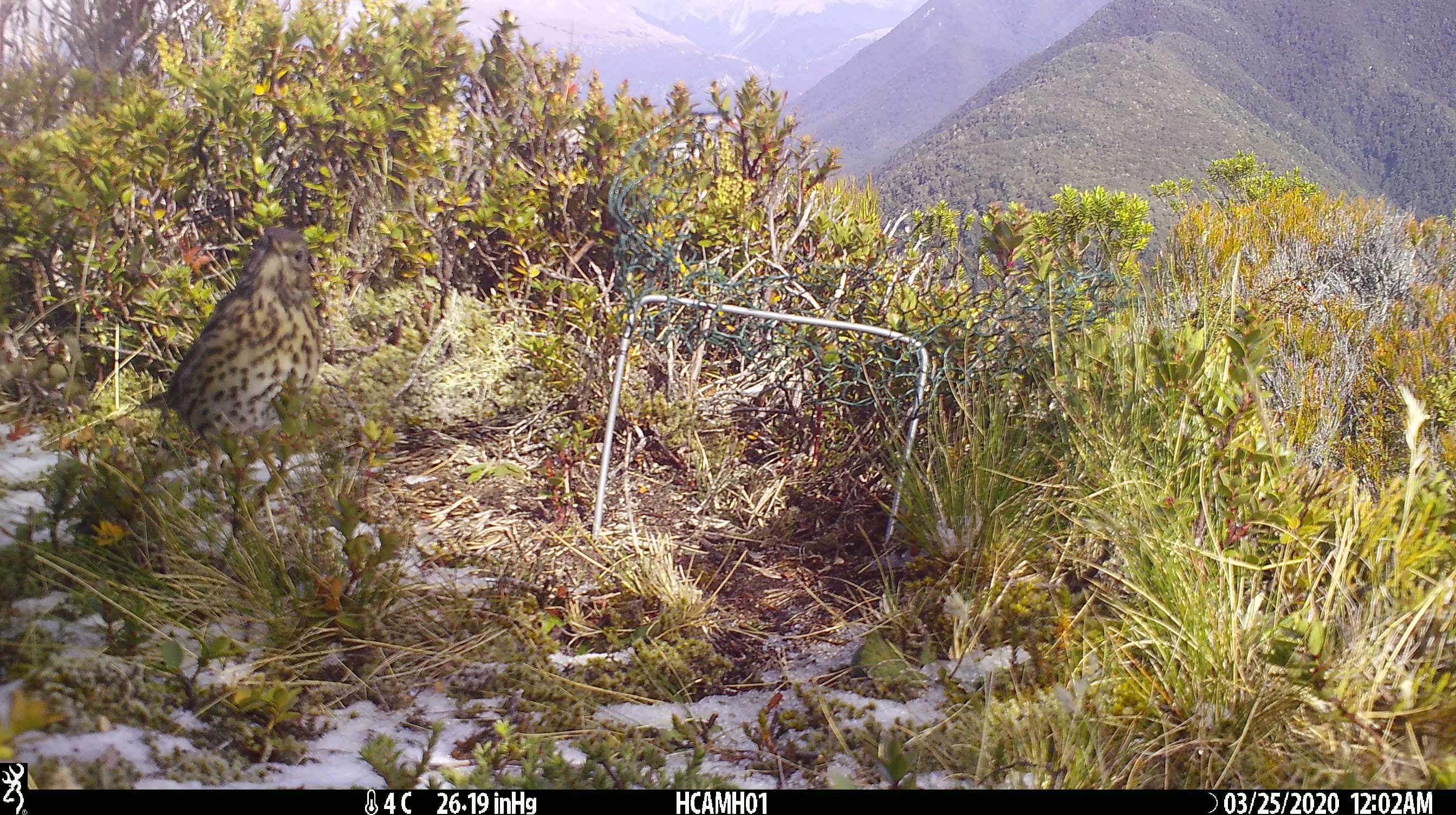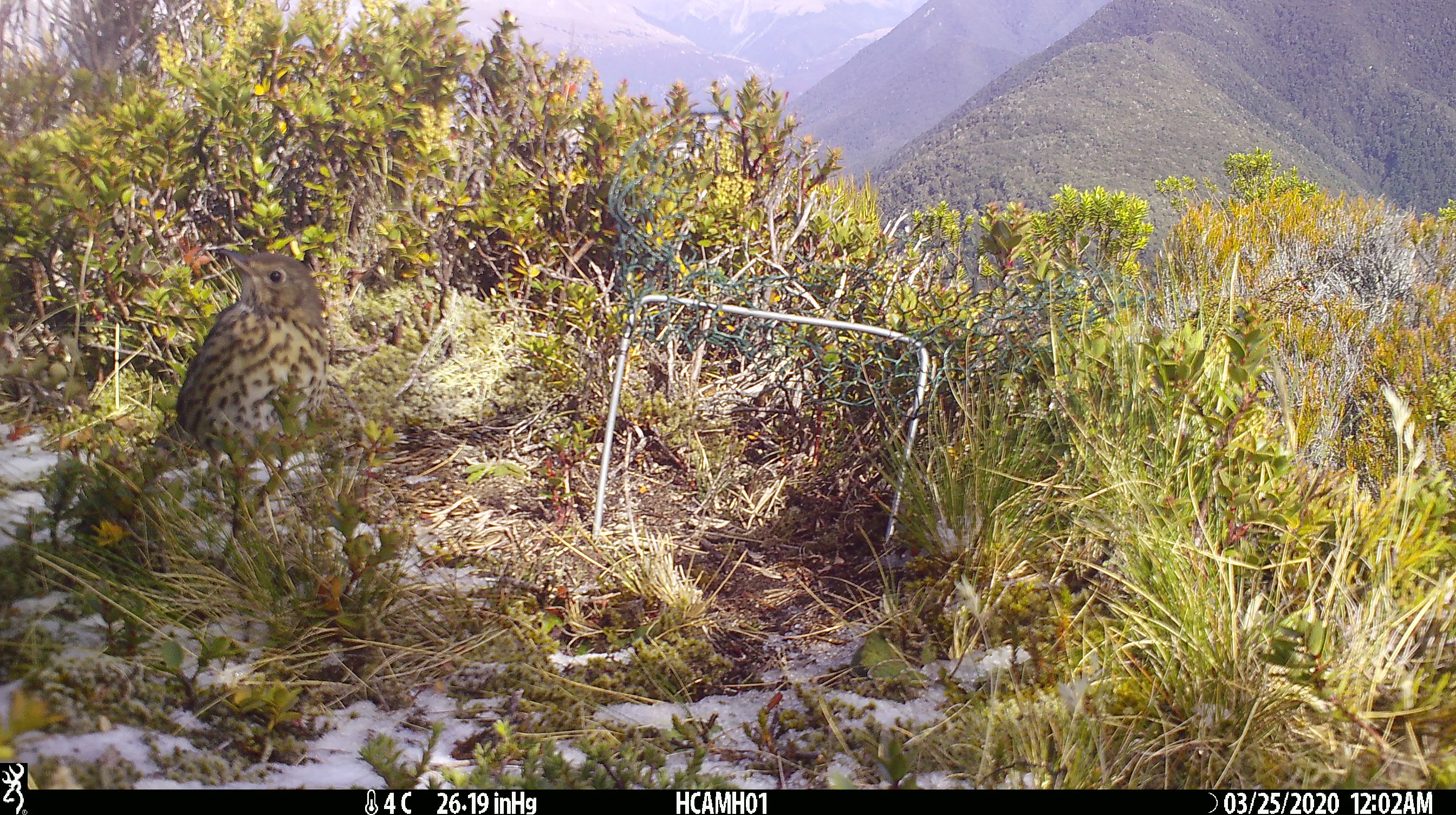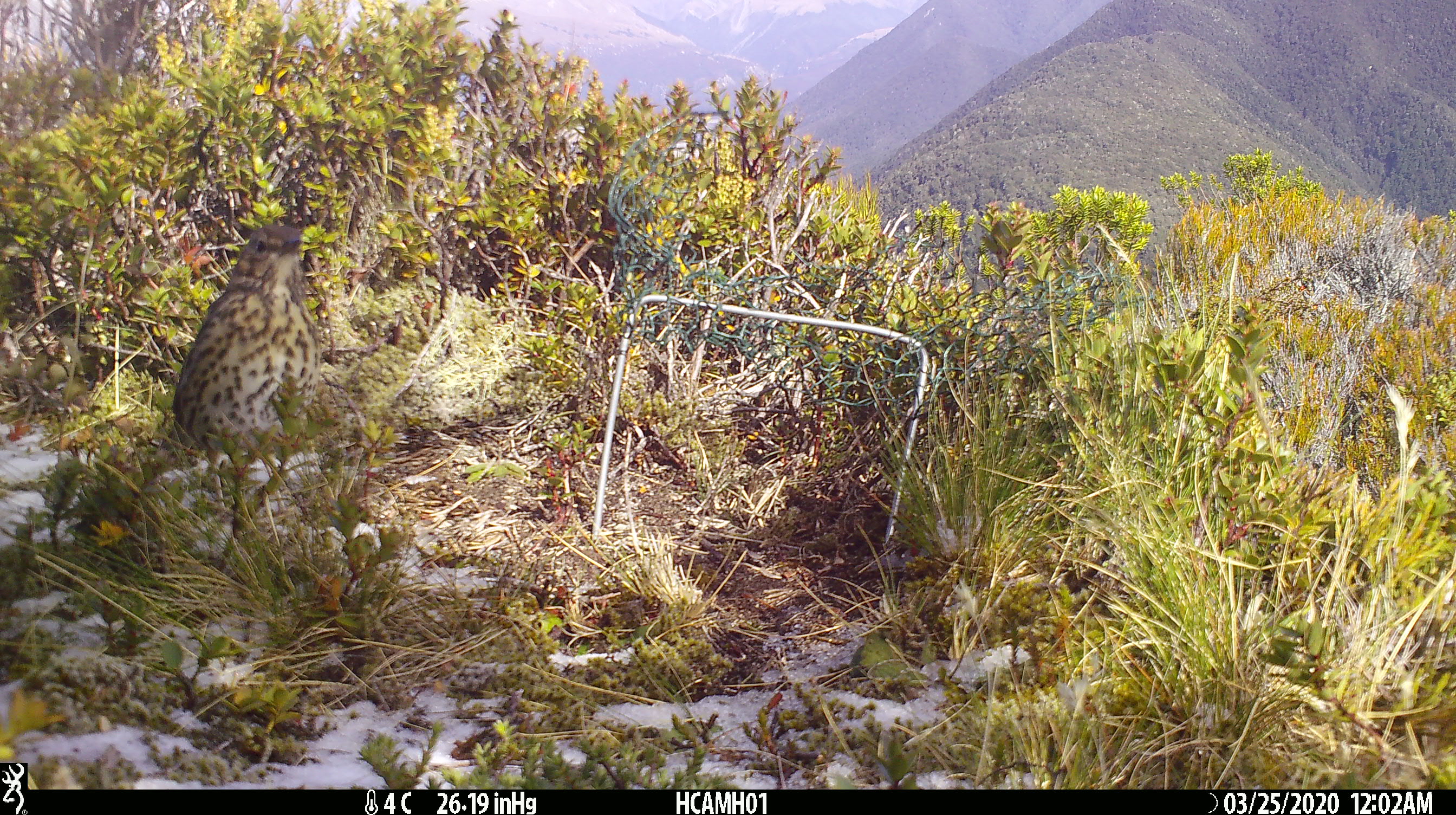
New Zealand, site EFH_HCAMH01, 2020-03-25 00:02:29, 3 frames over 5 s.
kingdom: Animalia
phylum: Chordata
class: Aves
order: Passeriformes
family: Turdidae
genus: Turdus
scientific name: Turdus philomelos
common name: song thrush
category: thrush